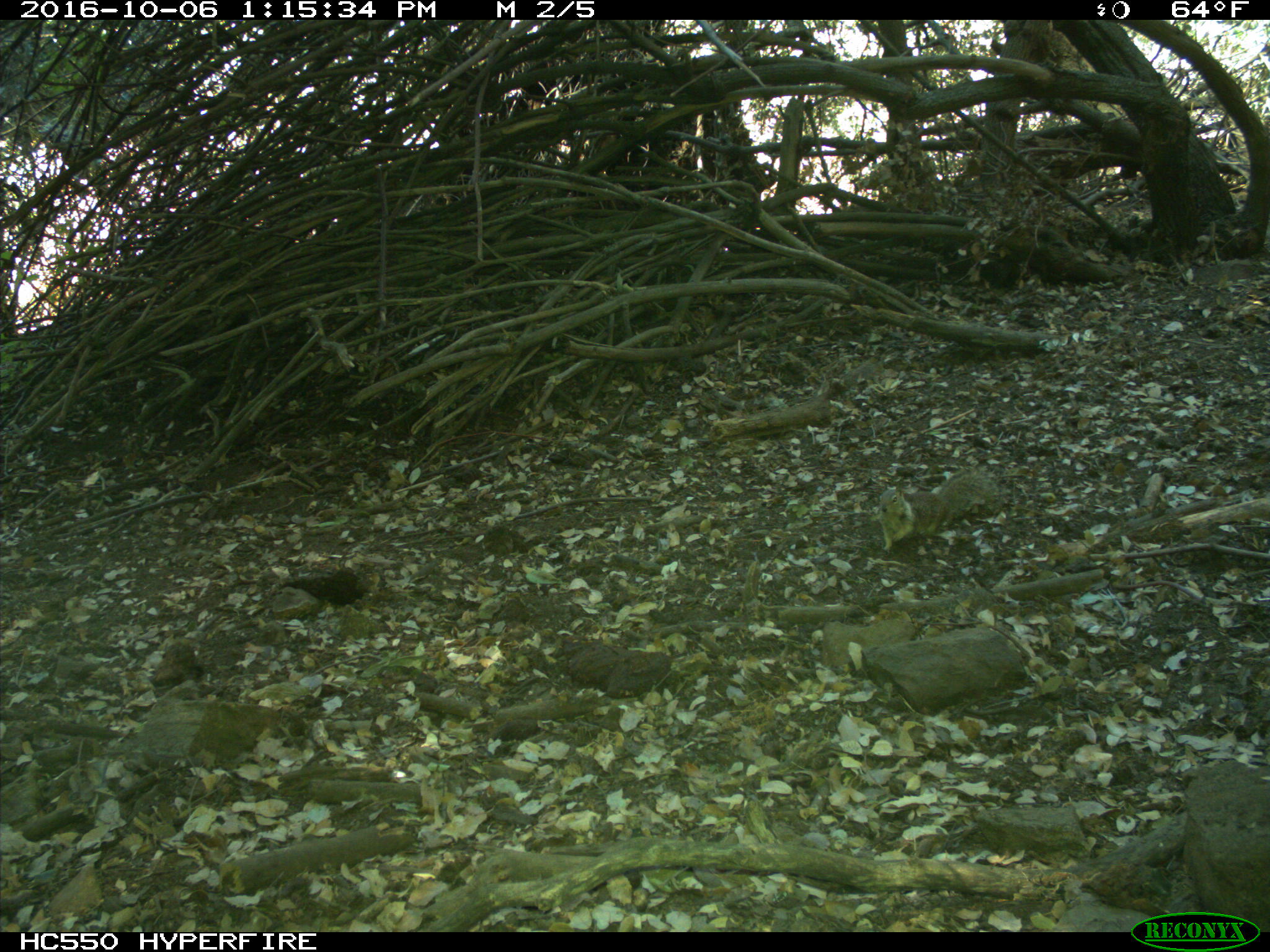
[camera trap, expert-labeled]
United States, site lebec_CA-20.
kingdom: Animalia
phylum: Chordata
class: Mammalia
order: Rodentia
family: Sciuridae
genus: Otospermophilus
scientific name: Otospermophilus beecheyi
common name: california ground squirrel